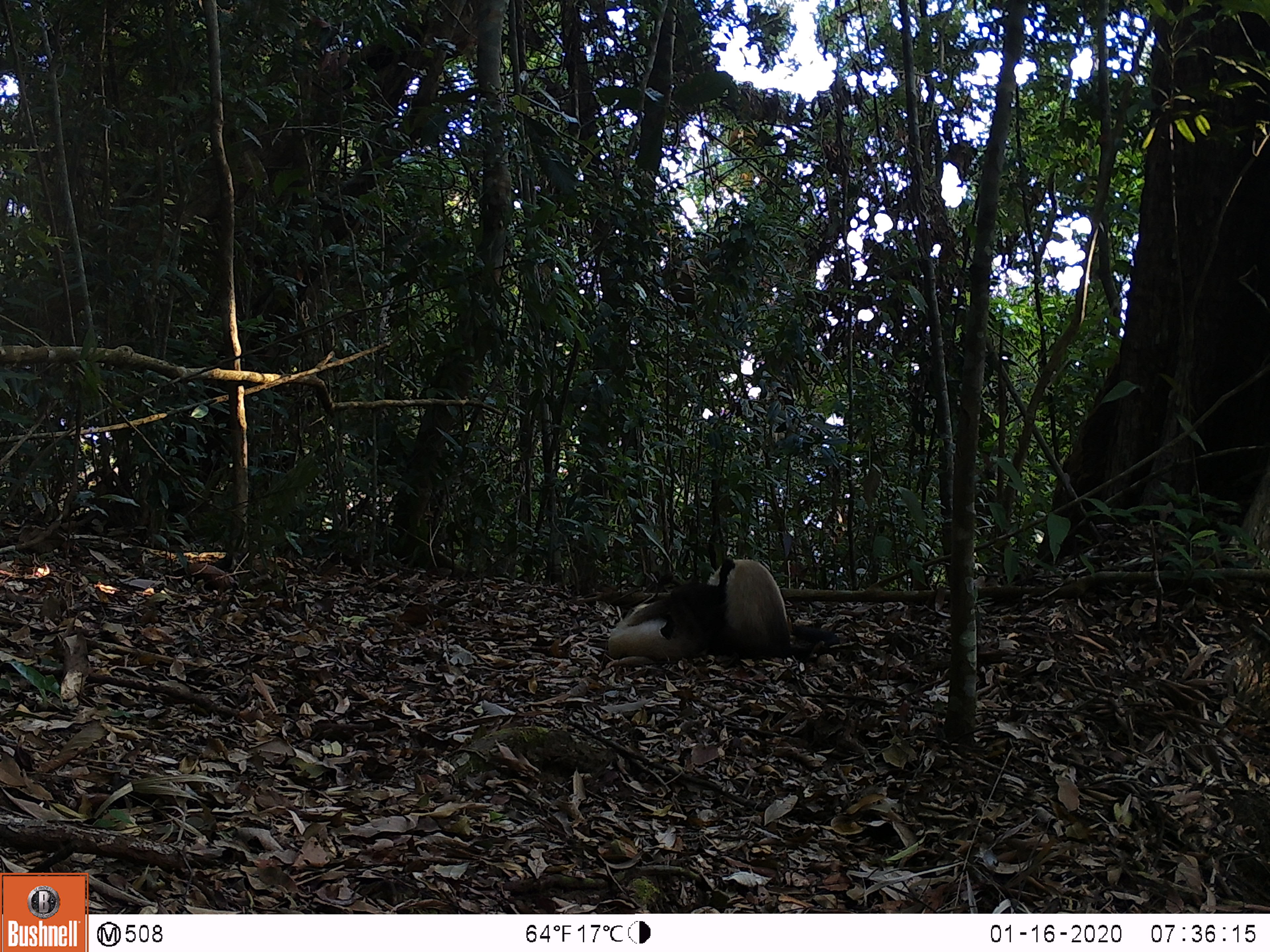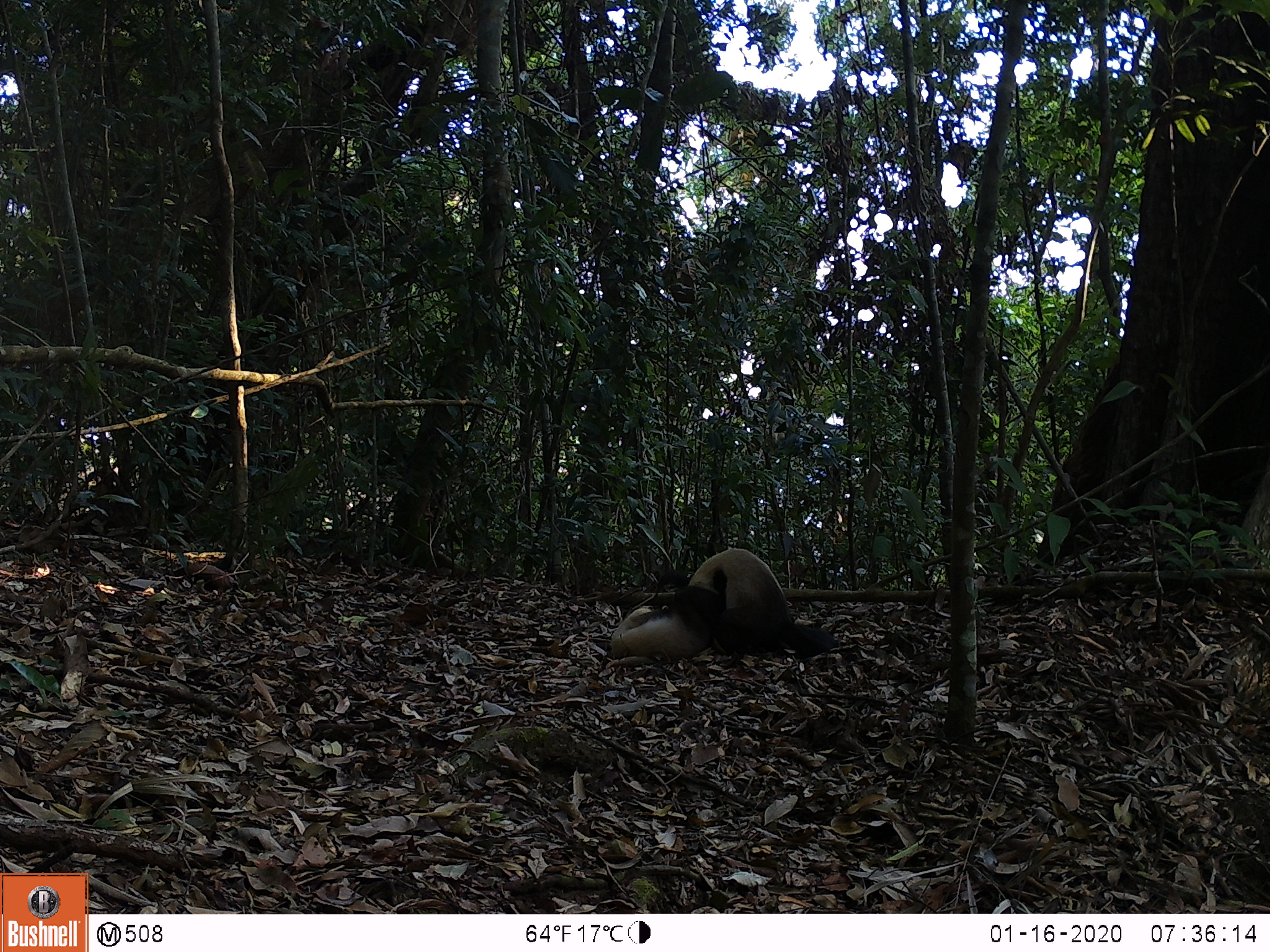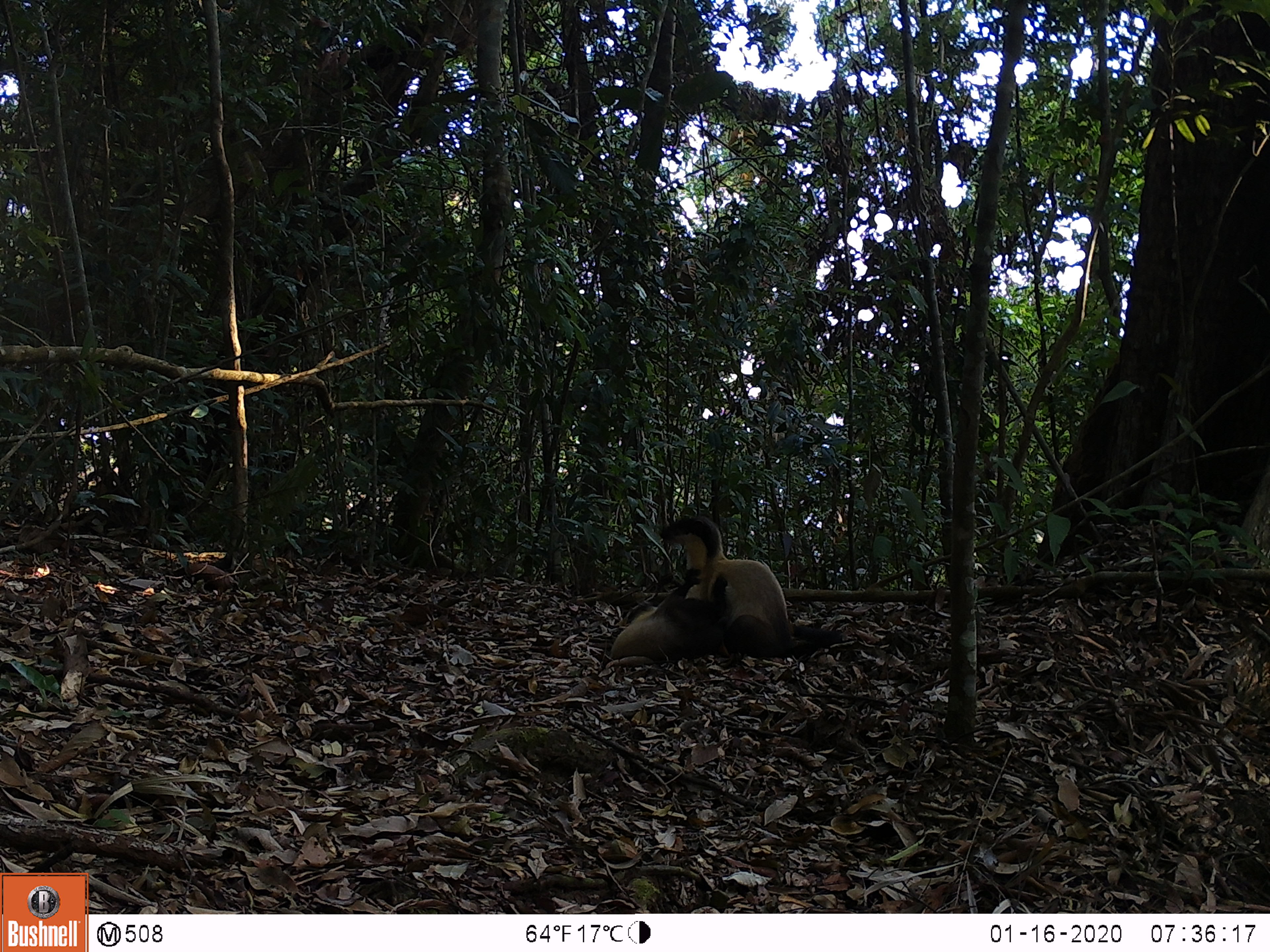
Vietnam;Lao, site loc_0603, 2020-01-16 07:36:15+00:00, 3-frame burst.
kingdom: Animalia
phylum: Chordata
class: Mammalia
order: Carnivora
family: Mustelidae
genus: Martes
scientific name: Martes flavigula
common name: yellow-throated marten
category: yellow throated marten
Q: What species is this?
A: Yellow throated marten (yellow-throated marten) (Martes flavigula).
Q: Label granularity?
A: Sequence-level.